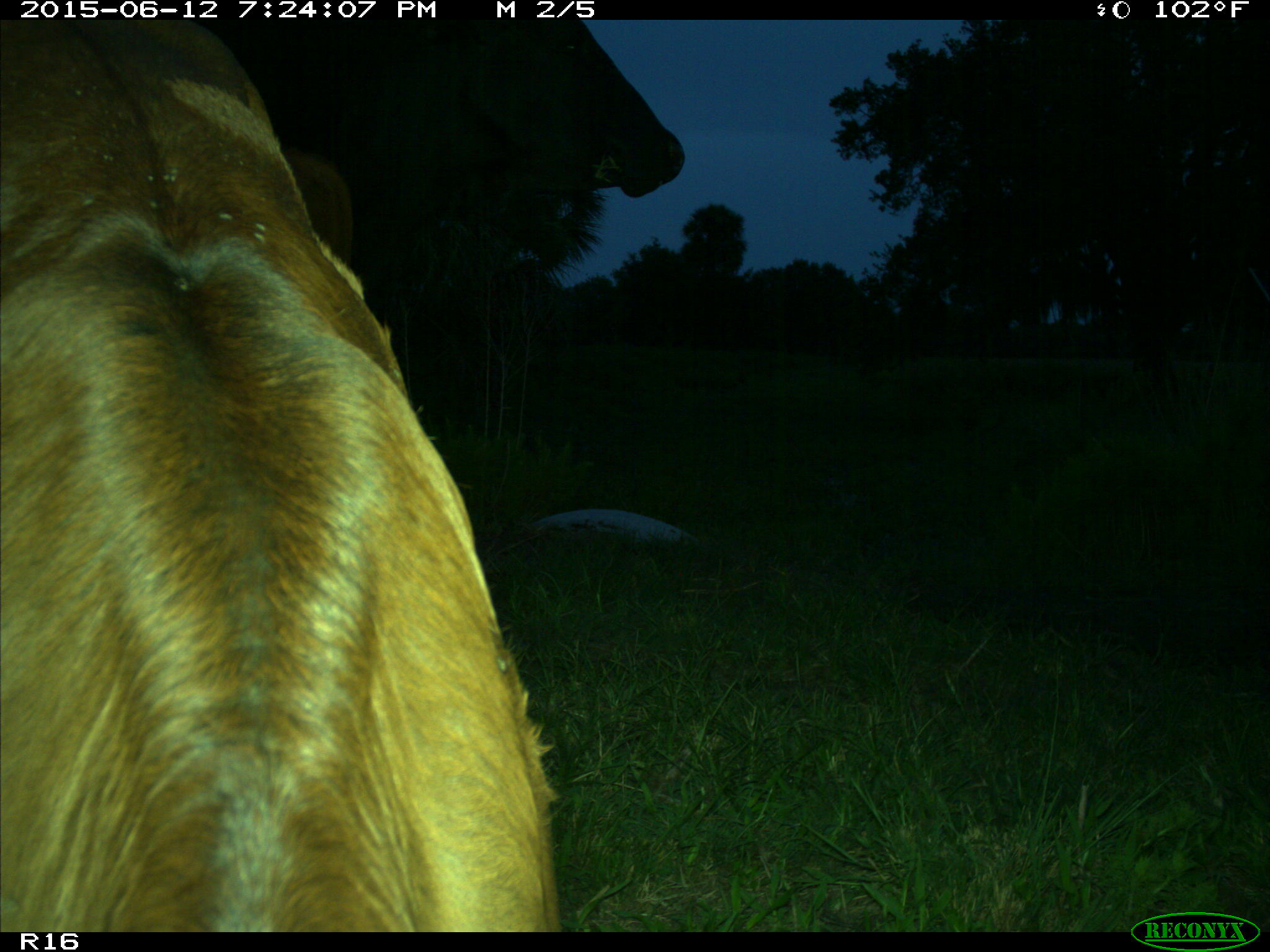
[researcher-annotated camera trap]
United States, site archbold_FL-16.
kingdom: Animalia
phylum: Chordata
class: Mammalia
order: Artiodactyla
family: Bovidae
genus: Bos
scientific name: Bos taurus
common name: domestic cow